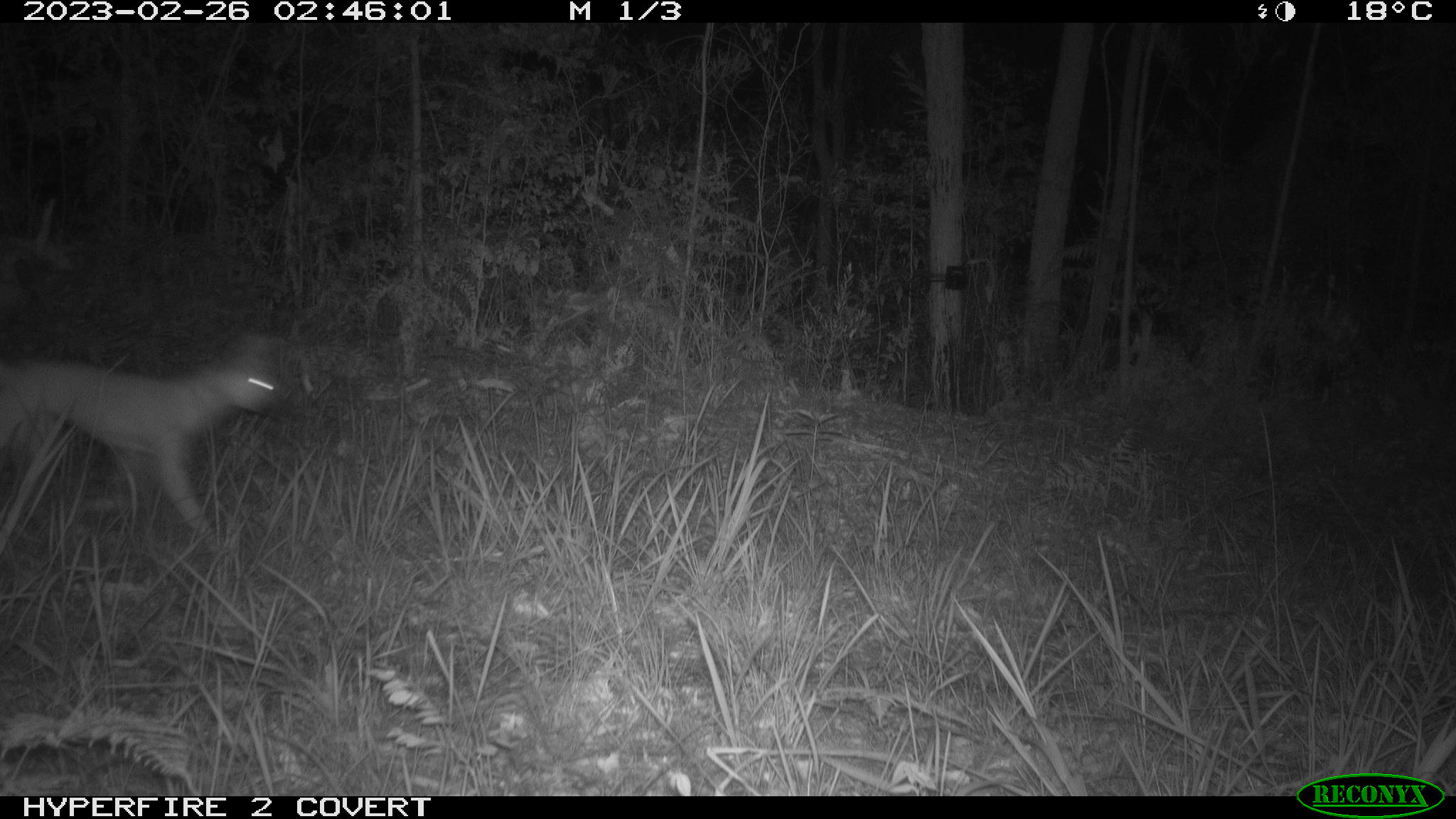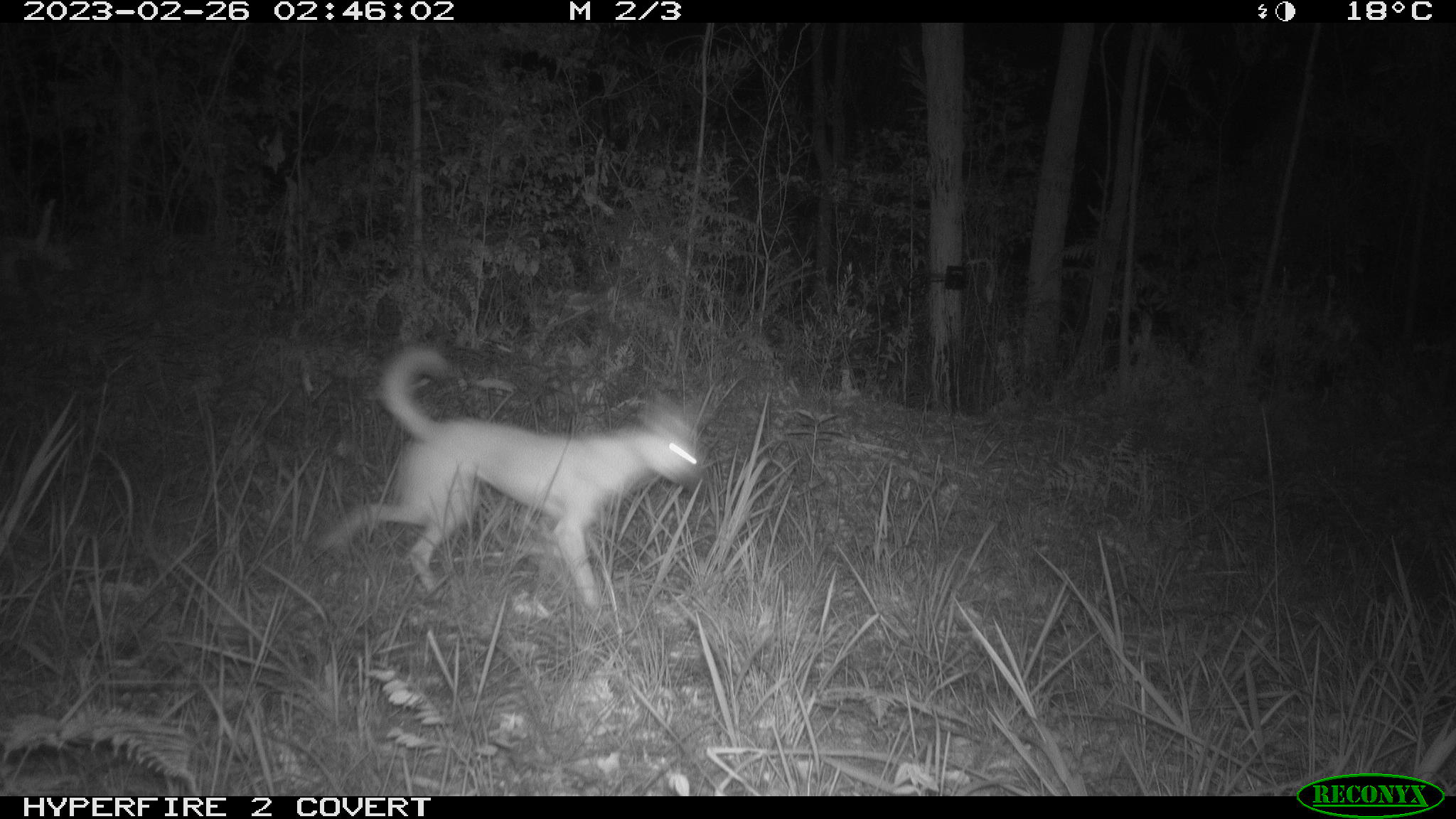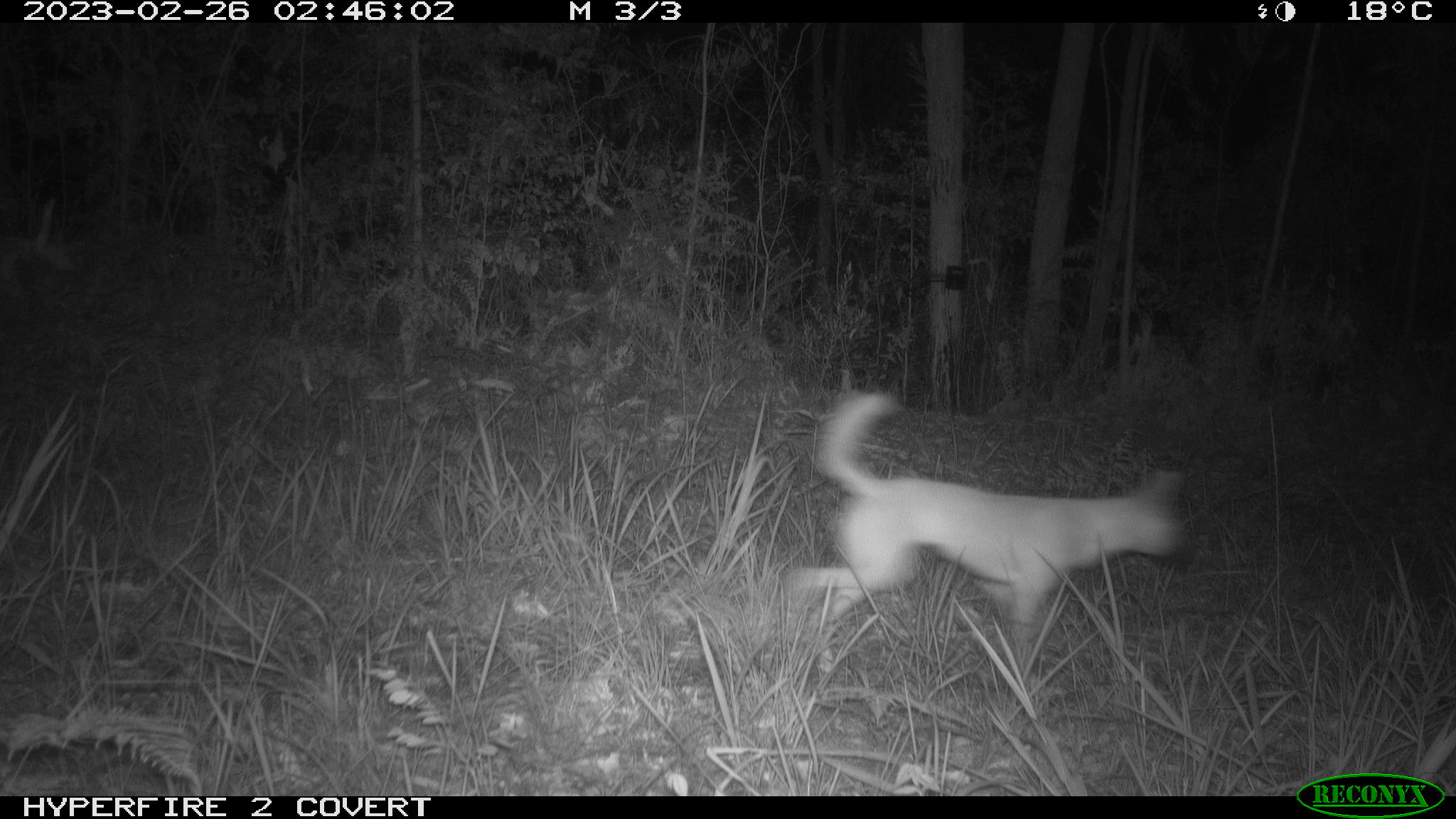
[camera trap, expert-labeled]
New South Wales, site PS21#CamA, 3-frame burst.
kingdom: Animalia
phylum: Chordata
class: Mammalia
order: Carnivora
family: Canidae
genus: Canis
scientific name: Canis familiaris dingo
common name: dingo